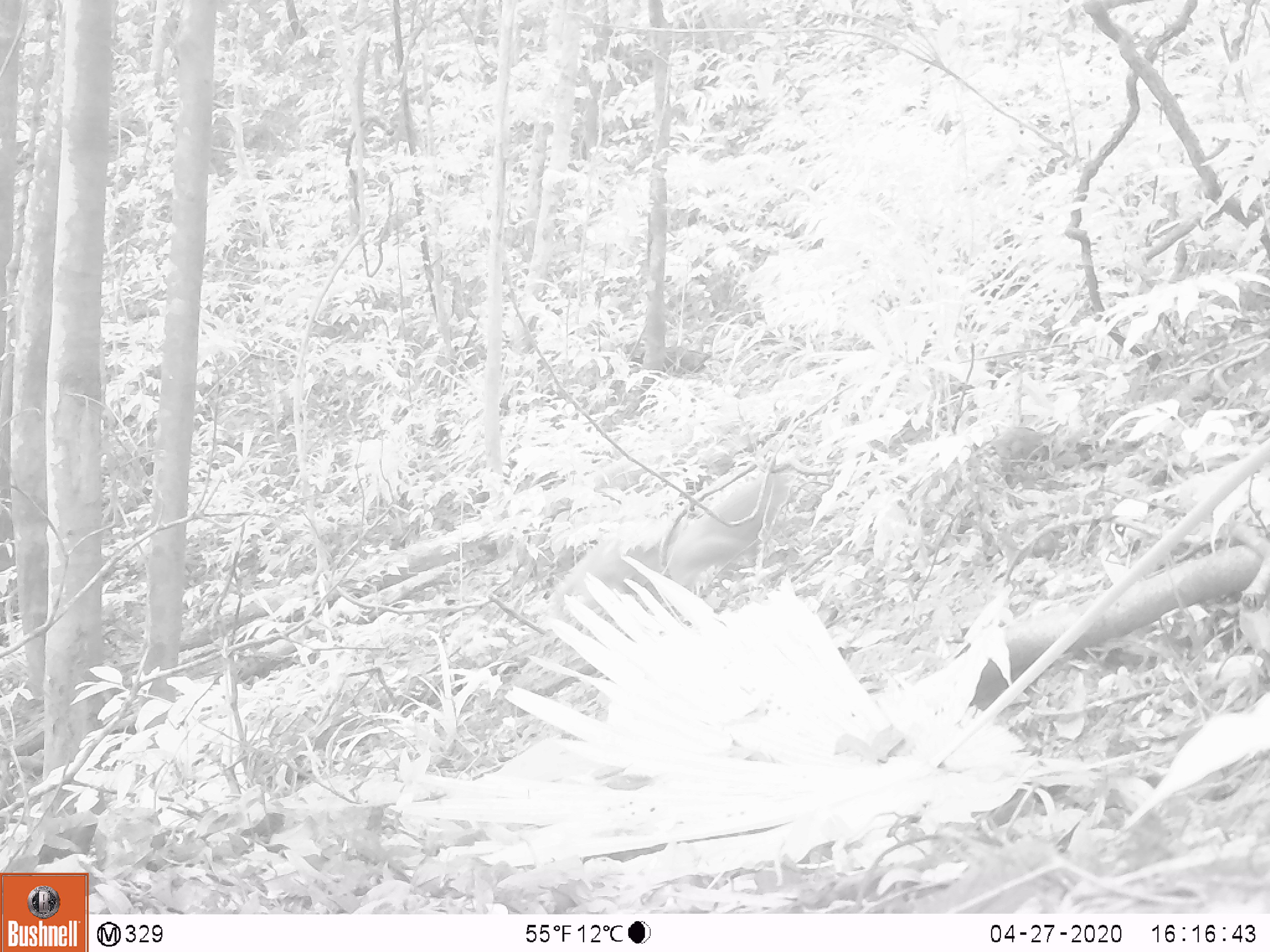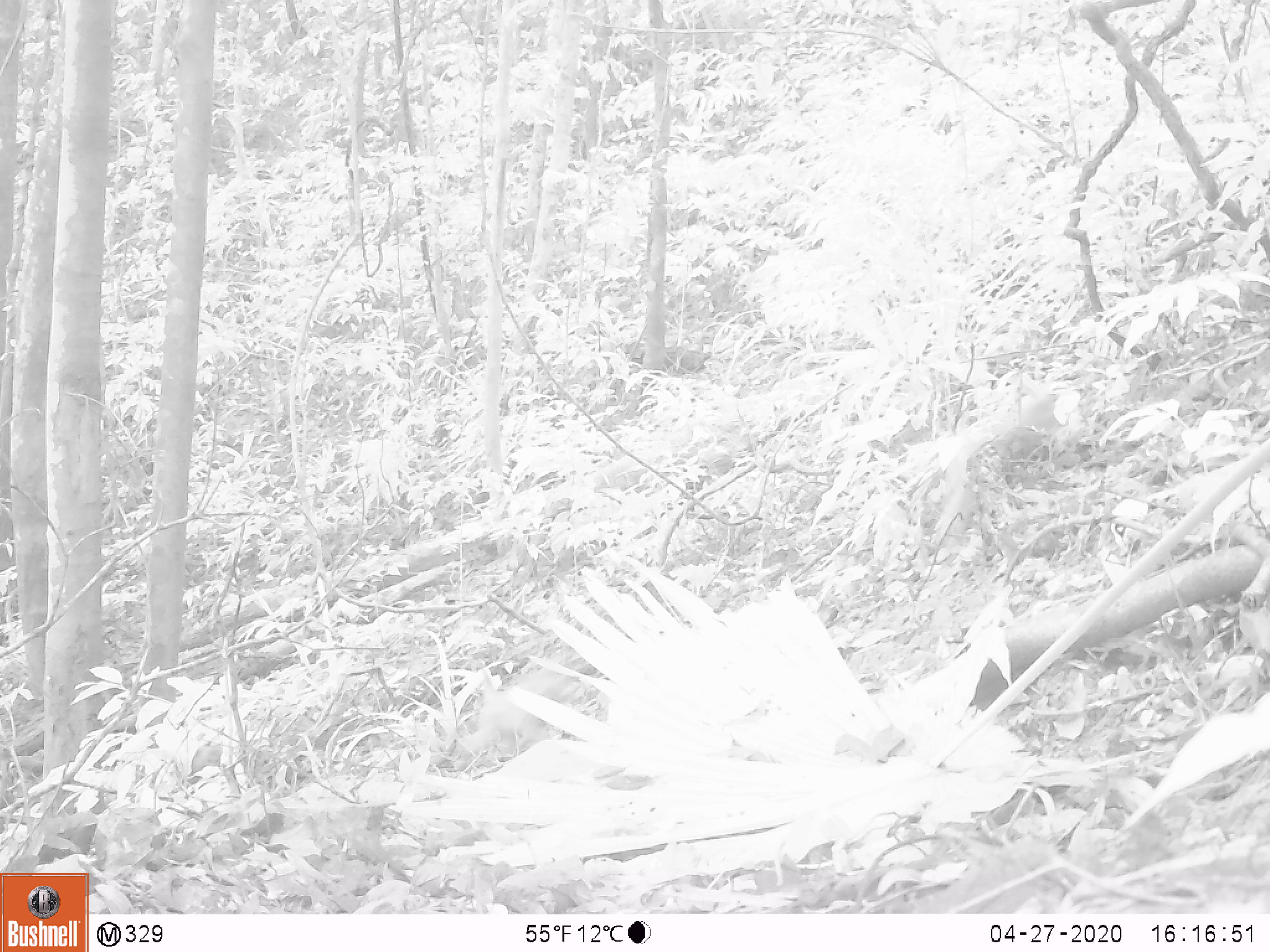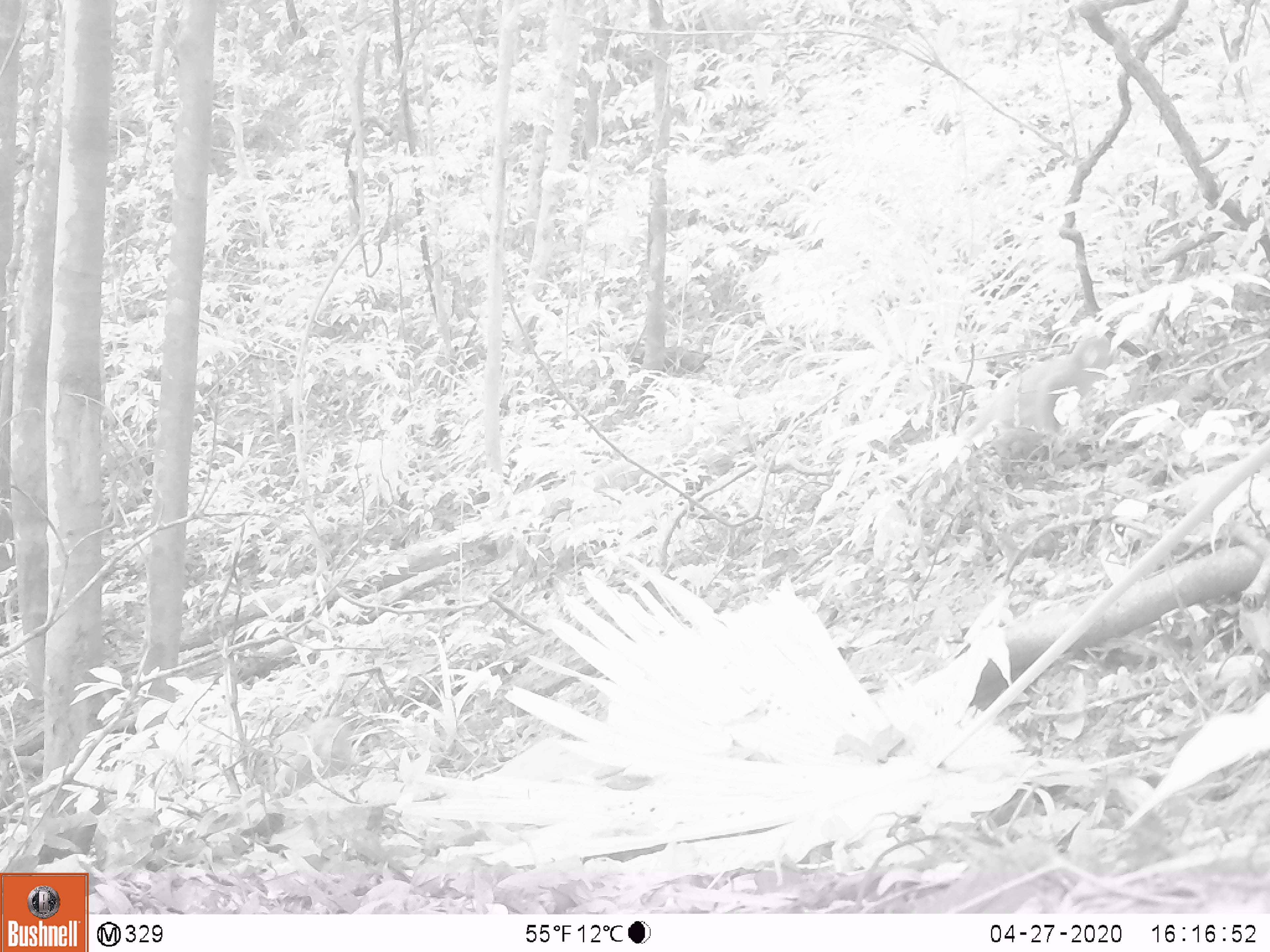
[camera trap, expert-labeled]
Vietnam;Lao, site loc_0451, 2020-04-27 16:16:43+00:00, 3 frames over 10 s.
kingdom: Animalia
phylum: Chordata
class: Mammalia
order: Primates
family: Cercopithecidae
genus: Macaca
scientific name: Macaca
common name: macaques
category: assam or rhesus macaque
Assam or rhesus macaque (macaques) (Macaca). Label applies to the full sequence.